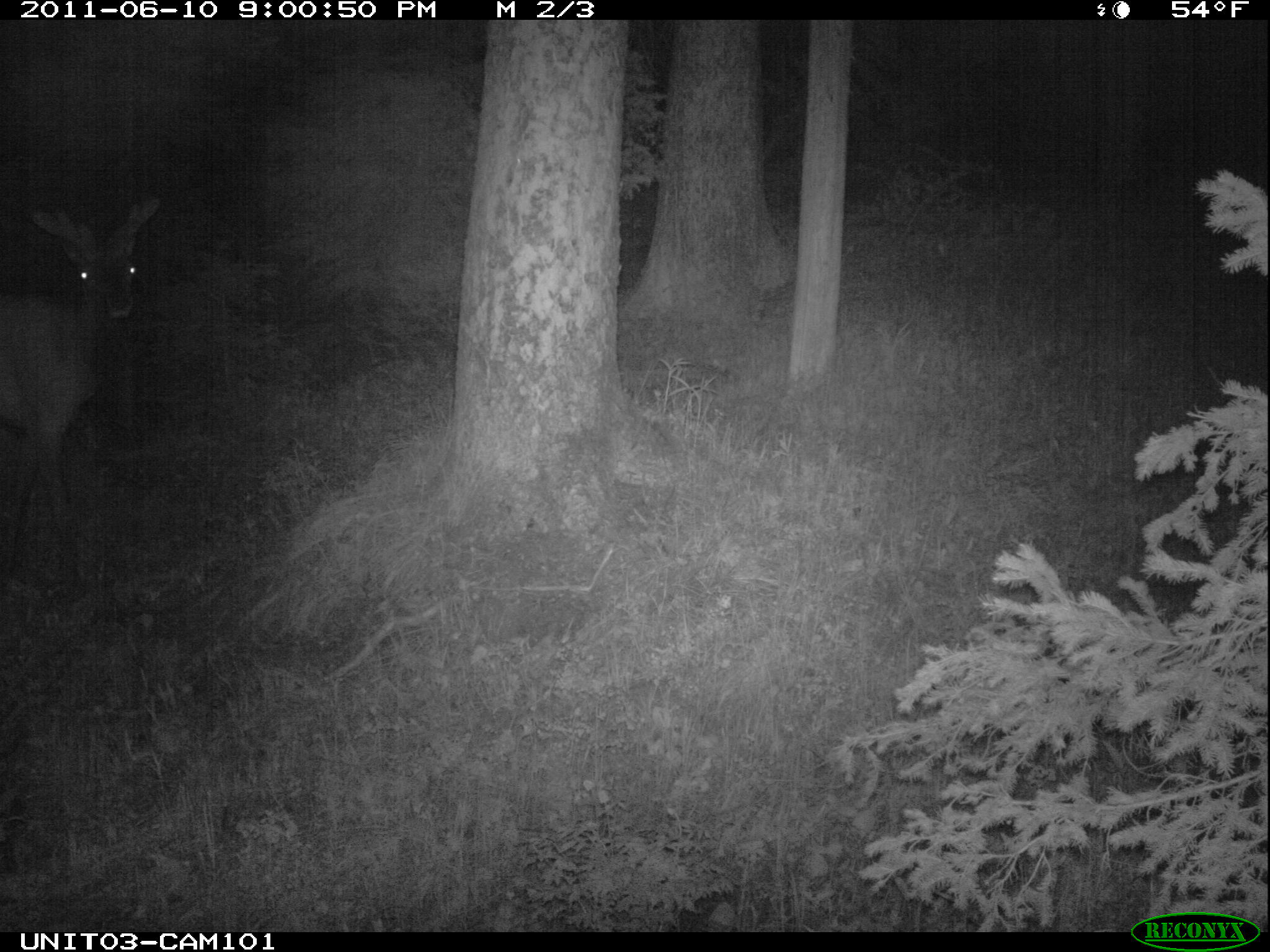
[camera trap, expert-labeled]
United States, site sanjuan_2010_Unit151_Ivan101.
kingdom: Animalia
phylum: Chordata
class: Mammalia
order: Artiodactyla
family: Cervidae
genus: Cervus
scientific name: Cervus elaphus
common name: red deer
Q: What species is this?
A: Cervus elaphus (red deer).